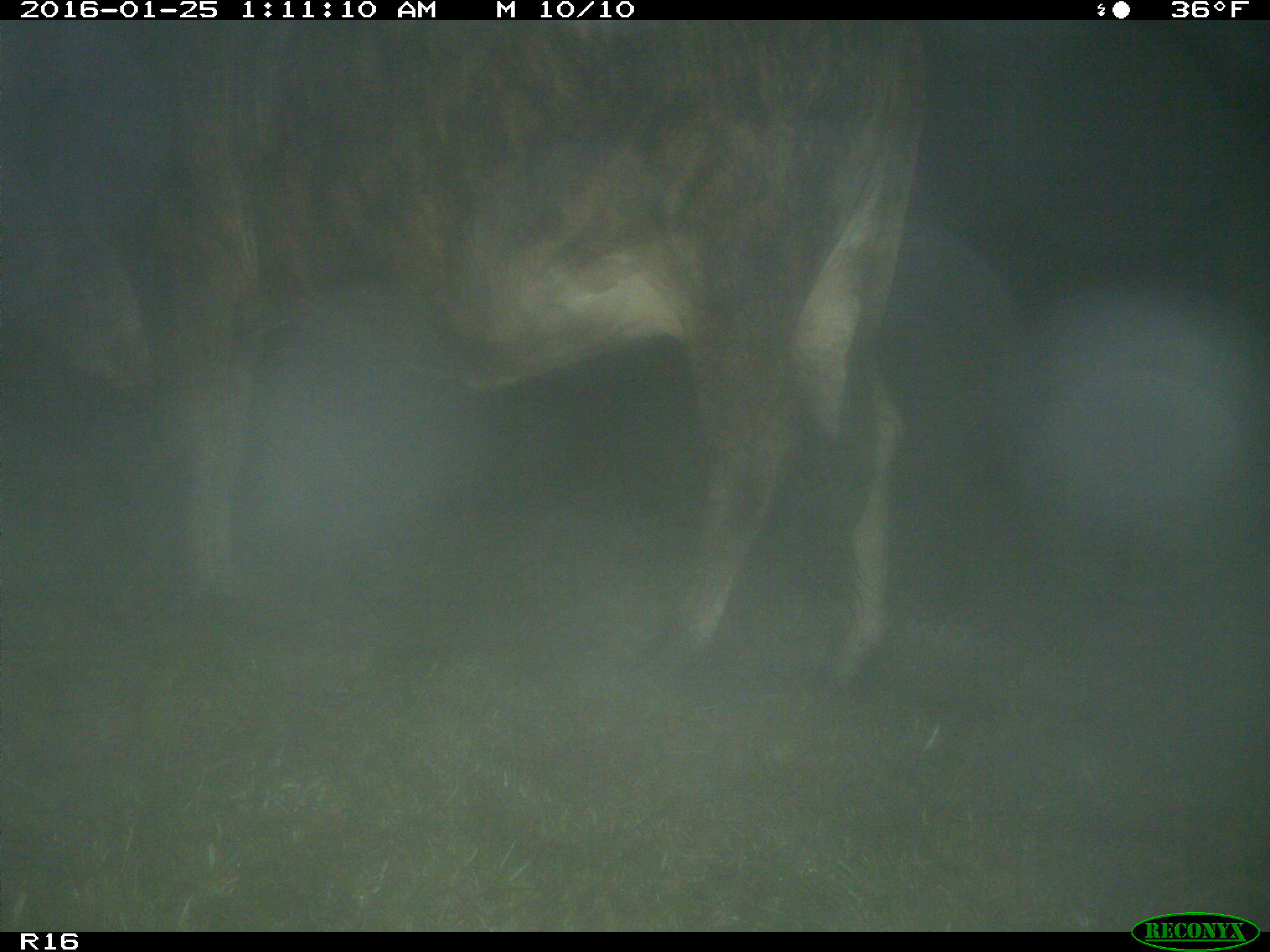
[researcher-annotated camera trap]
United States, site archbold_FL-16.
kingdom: Animalia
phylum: Chordata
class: Mammalia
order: Artiodactyla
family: Bovidae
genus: Bos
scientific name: Bos taurus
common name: domestic cow